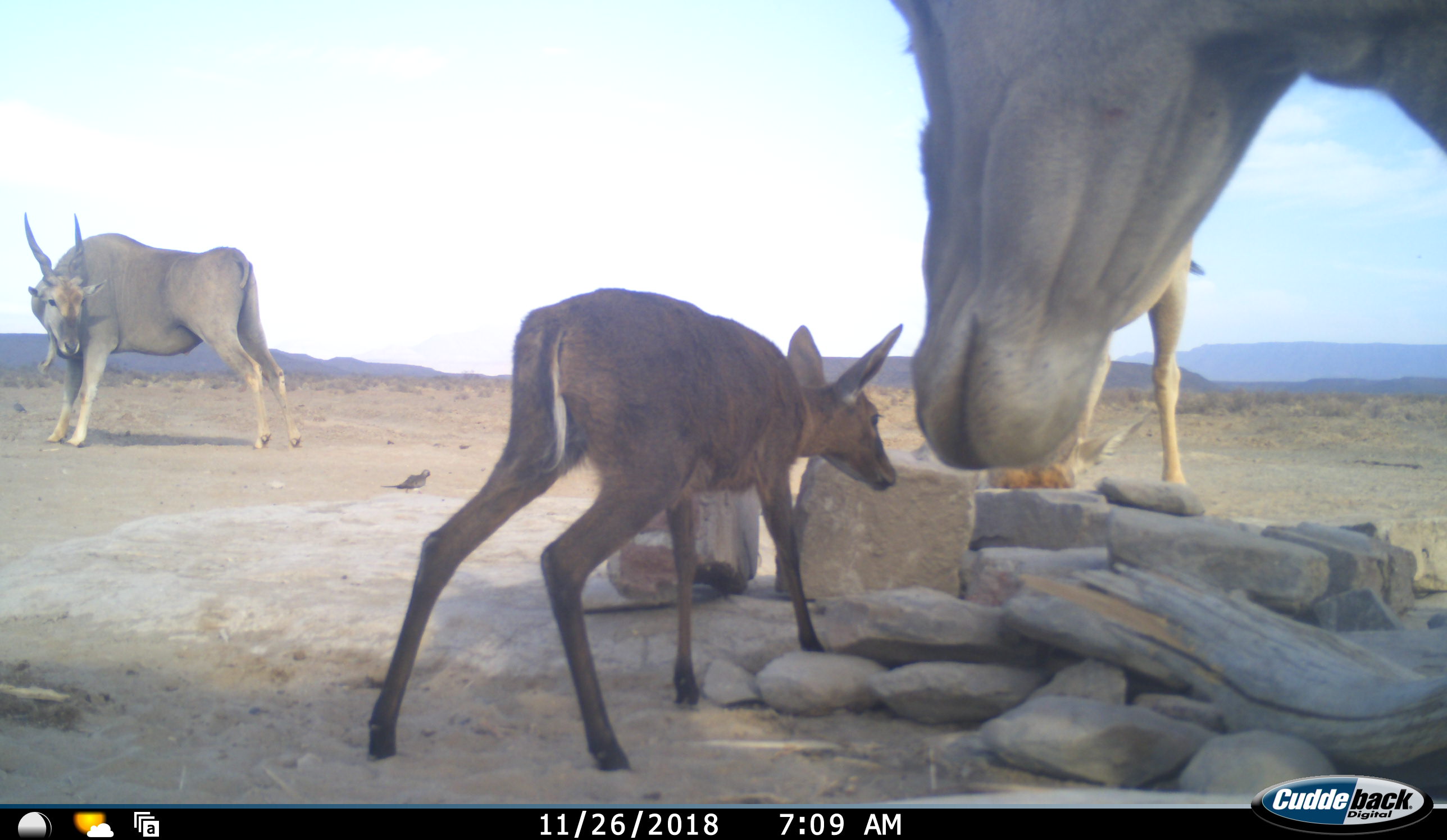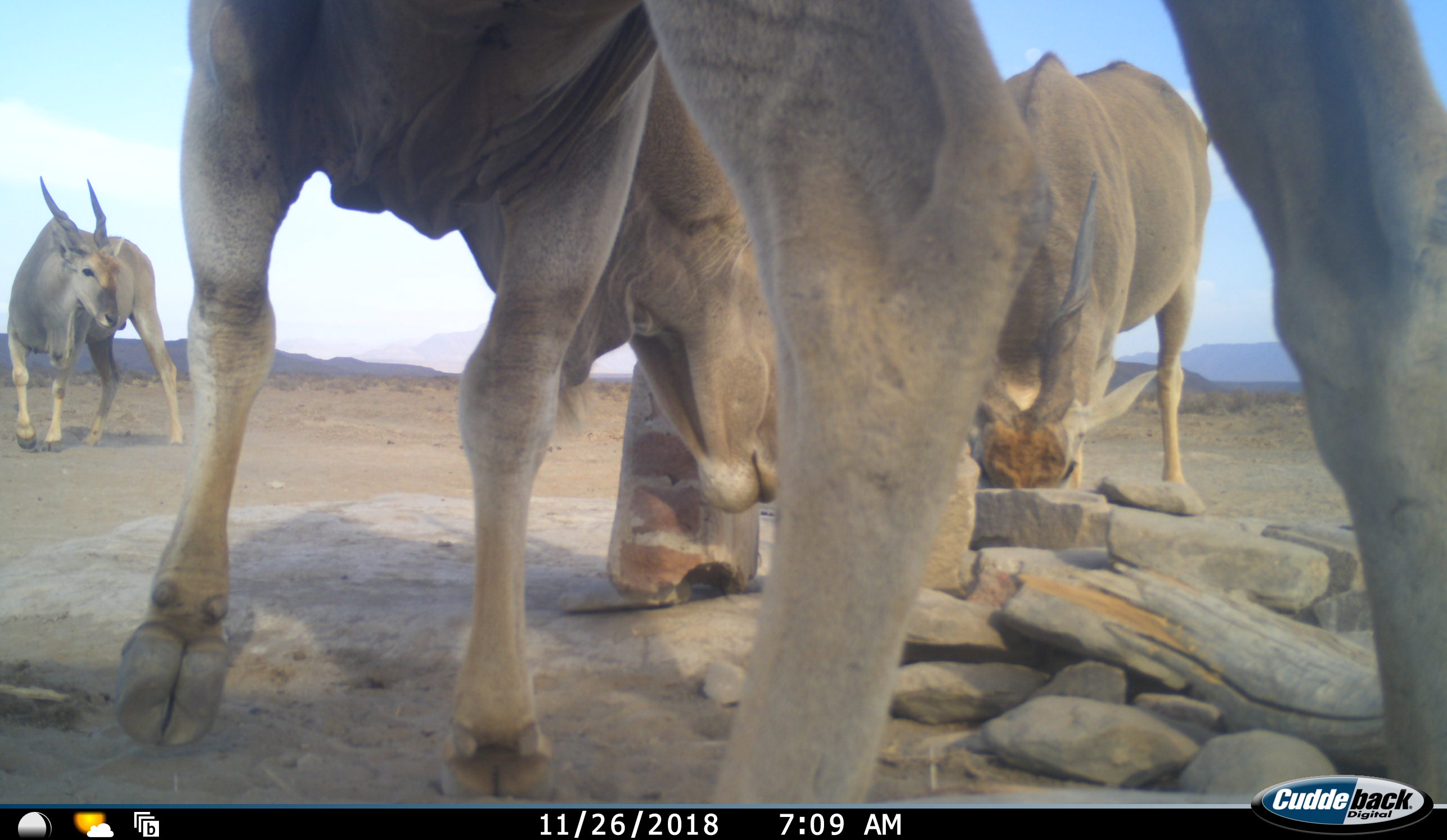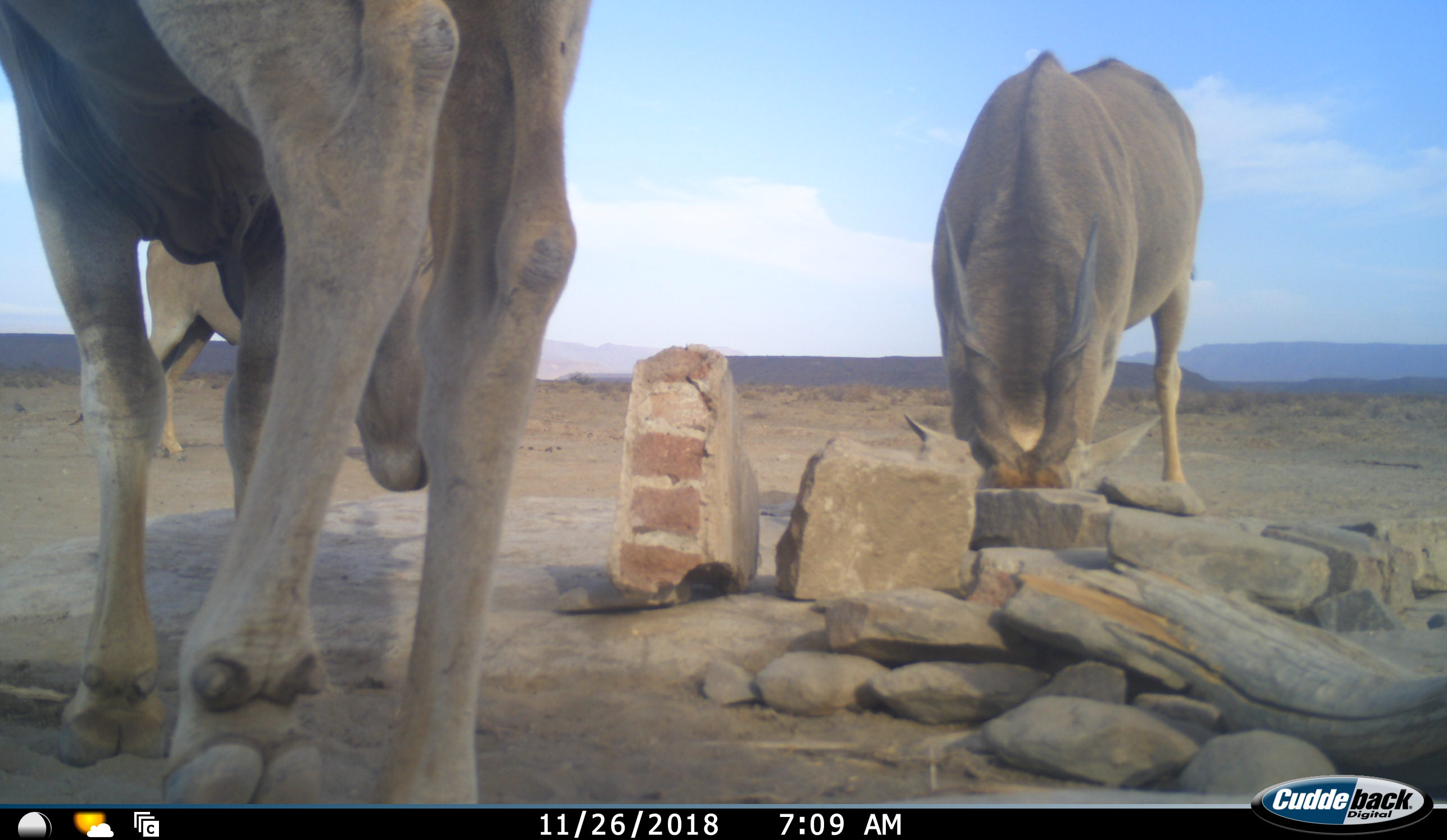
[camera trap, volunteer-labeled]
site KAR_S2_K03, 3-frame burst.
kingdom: Animalia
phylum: Chordata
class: Mammalia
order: Artiodactyla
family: Bovidae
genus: Sylvicapra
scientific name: Sylvicapra grimmia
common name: common duiker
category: duikercommongrey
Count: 1.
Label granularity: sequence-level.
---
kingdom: Animalia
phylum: Chordata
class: Mammalia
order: Artiodactyla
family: Bovidae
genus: Tragelaphus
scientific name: Tragelaphus oryx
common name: eland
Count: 3.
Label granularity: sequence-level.